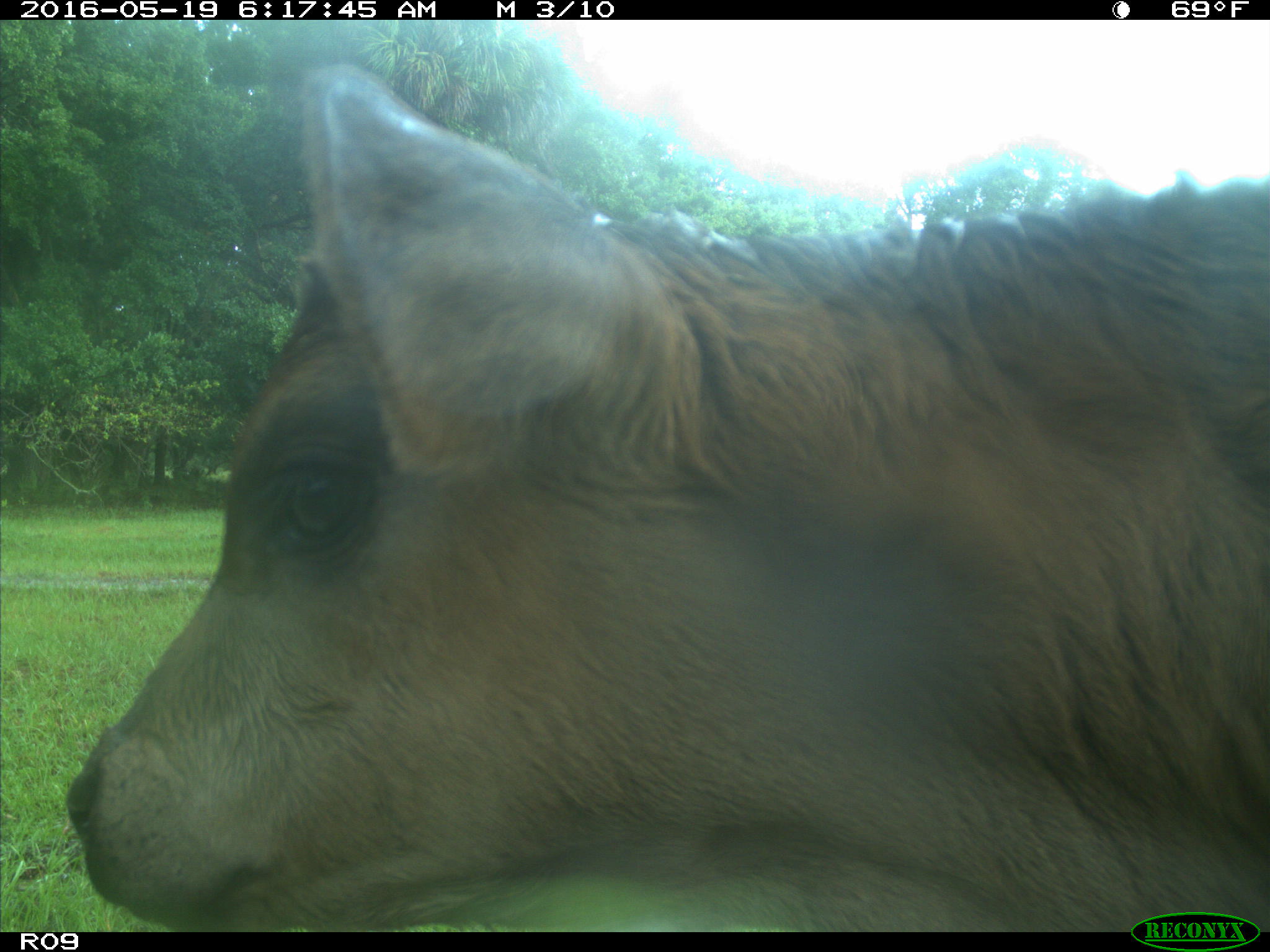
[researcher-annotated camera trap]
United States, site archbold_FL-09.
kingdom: Animalia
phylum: Chordata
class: Mammalia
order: Artiodactyla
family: Bovidae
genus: Bos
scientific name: Bos taurus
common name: domestic cow